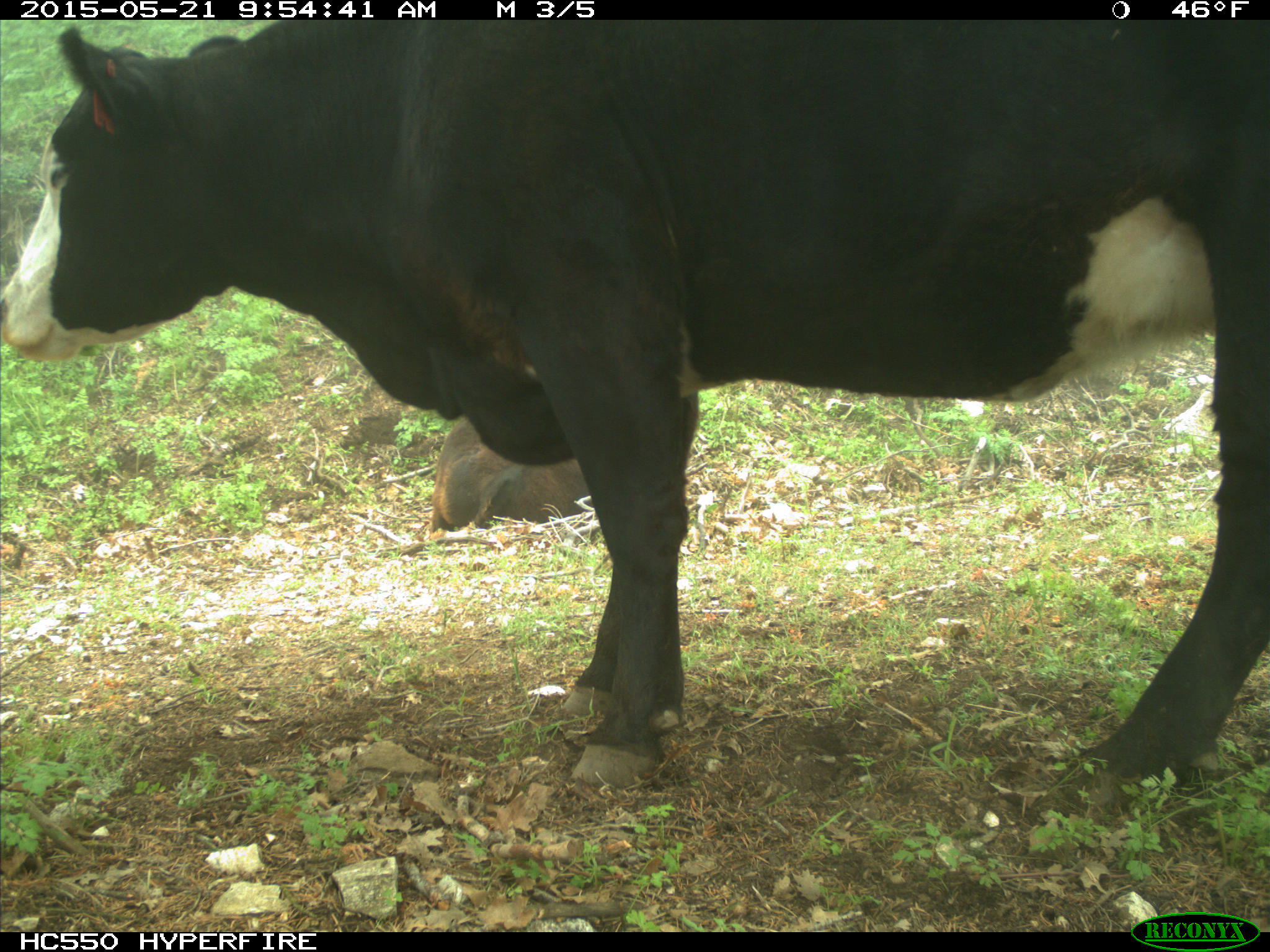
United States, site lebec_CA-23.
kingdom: Animalia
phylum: Chordata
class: Mammalia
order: Artiodactyla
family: Bovidae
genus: Bos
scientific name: Bos taurus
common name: domestic cow